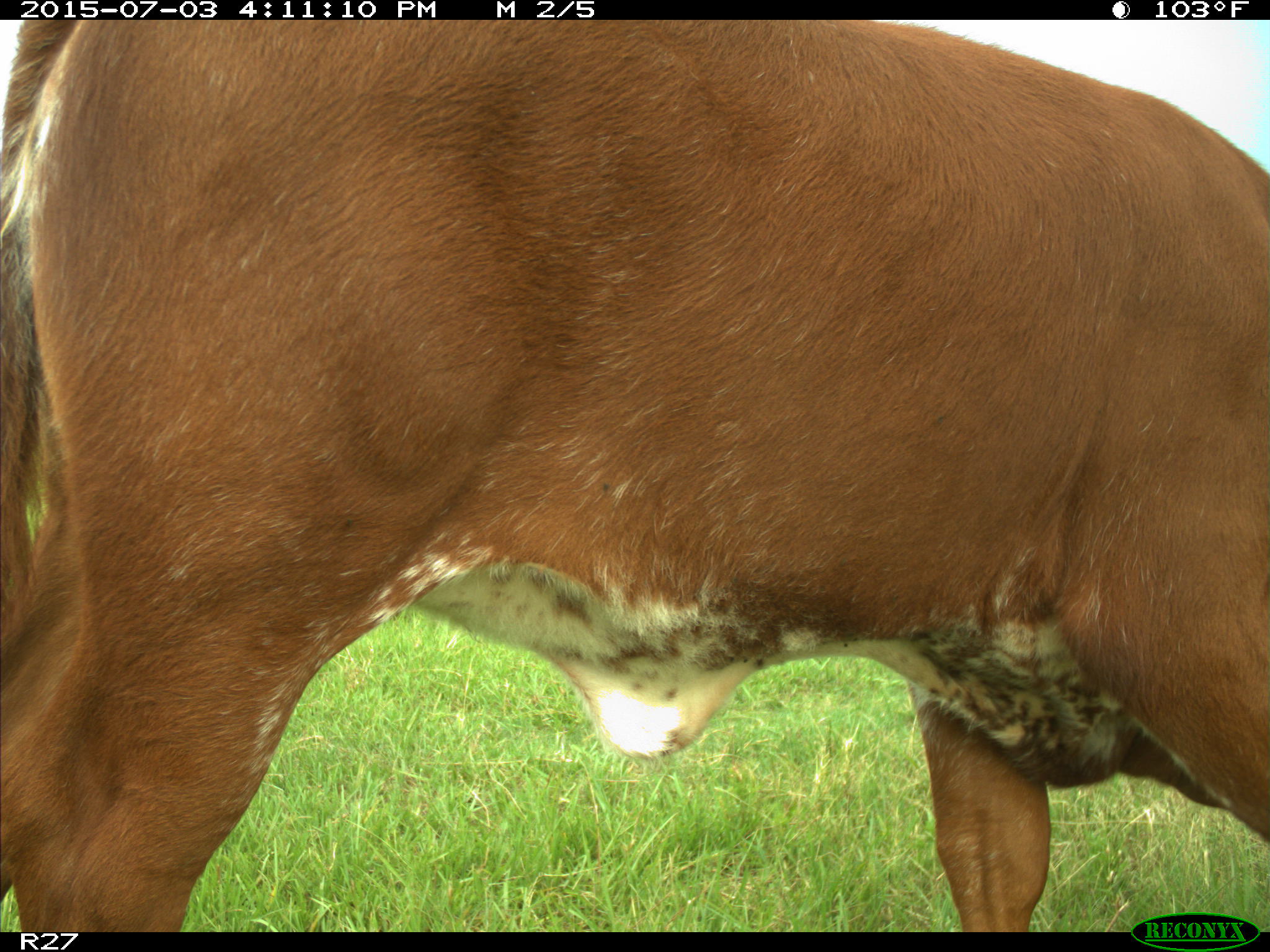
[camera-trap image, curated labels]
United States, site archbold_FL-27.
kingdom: Animalia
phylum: Chordata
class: Mammalia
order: Artiodactyla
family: Bovidae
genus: Bos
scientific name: Bos taurus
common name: domestic cow